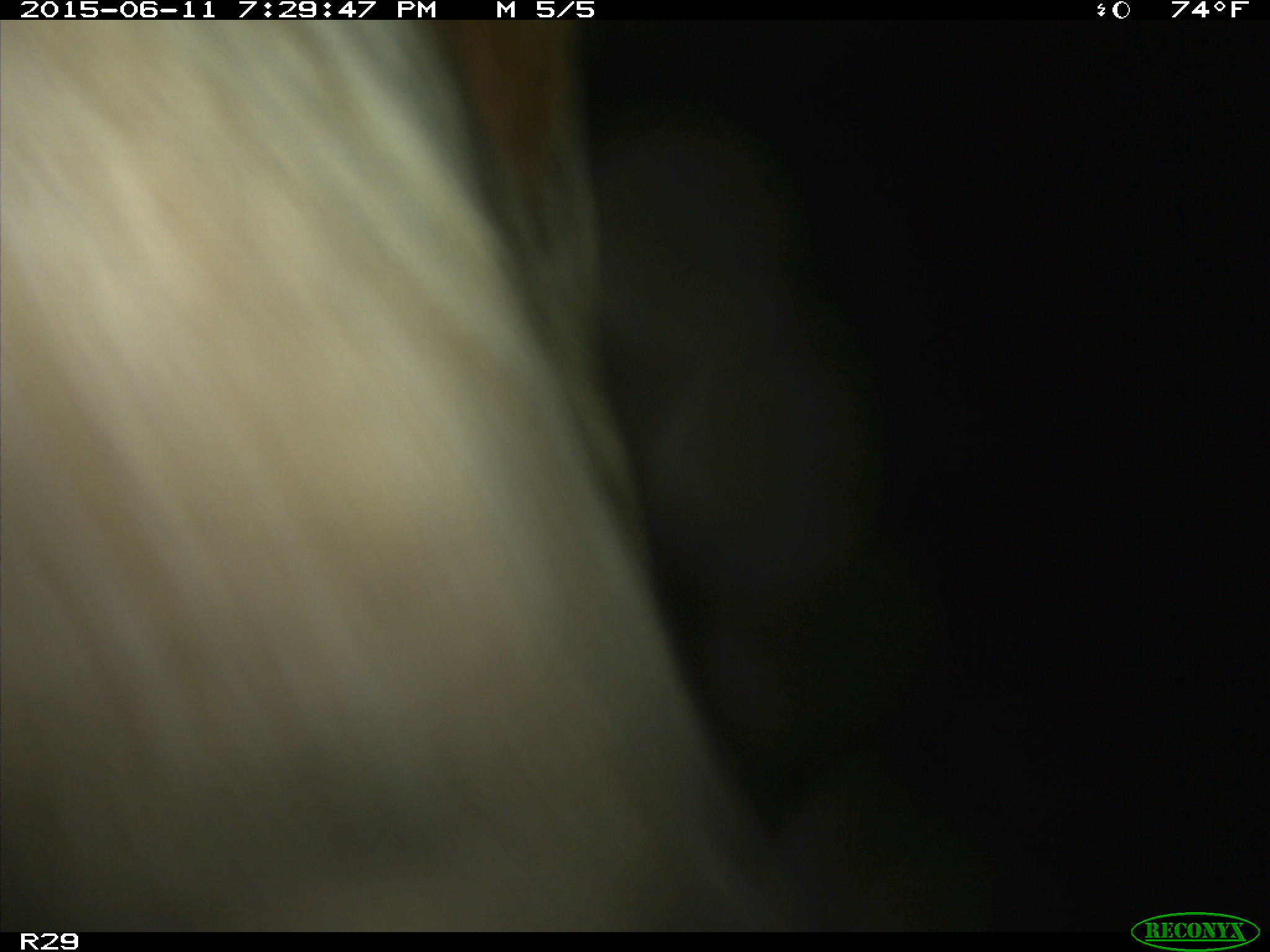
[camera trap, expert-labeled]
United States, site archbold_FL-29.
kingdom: Animalia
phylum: Chordata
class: Mammalia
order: Artiodactyla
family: Bovidae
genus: Bos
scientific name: Bos taurus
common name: domestic cow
Bos taurus (domestic cow).